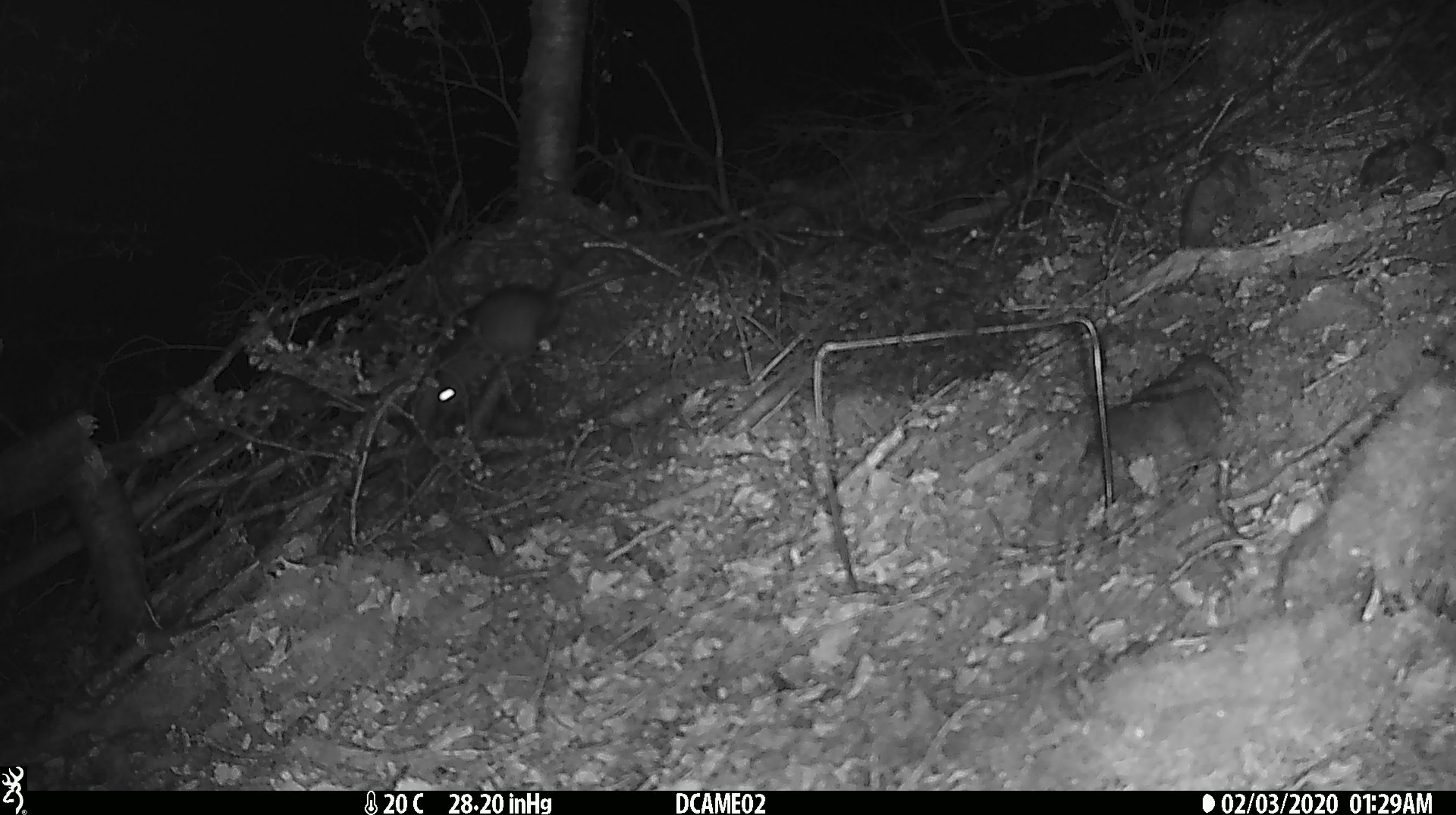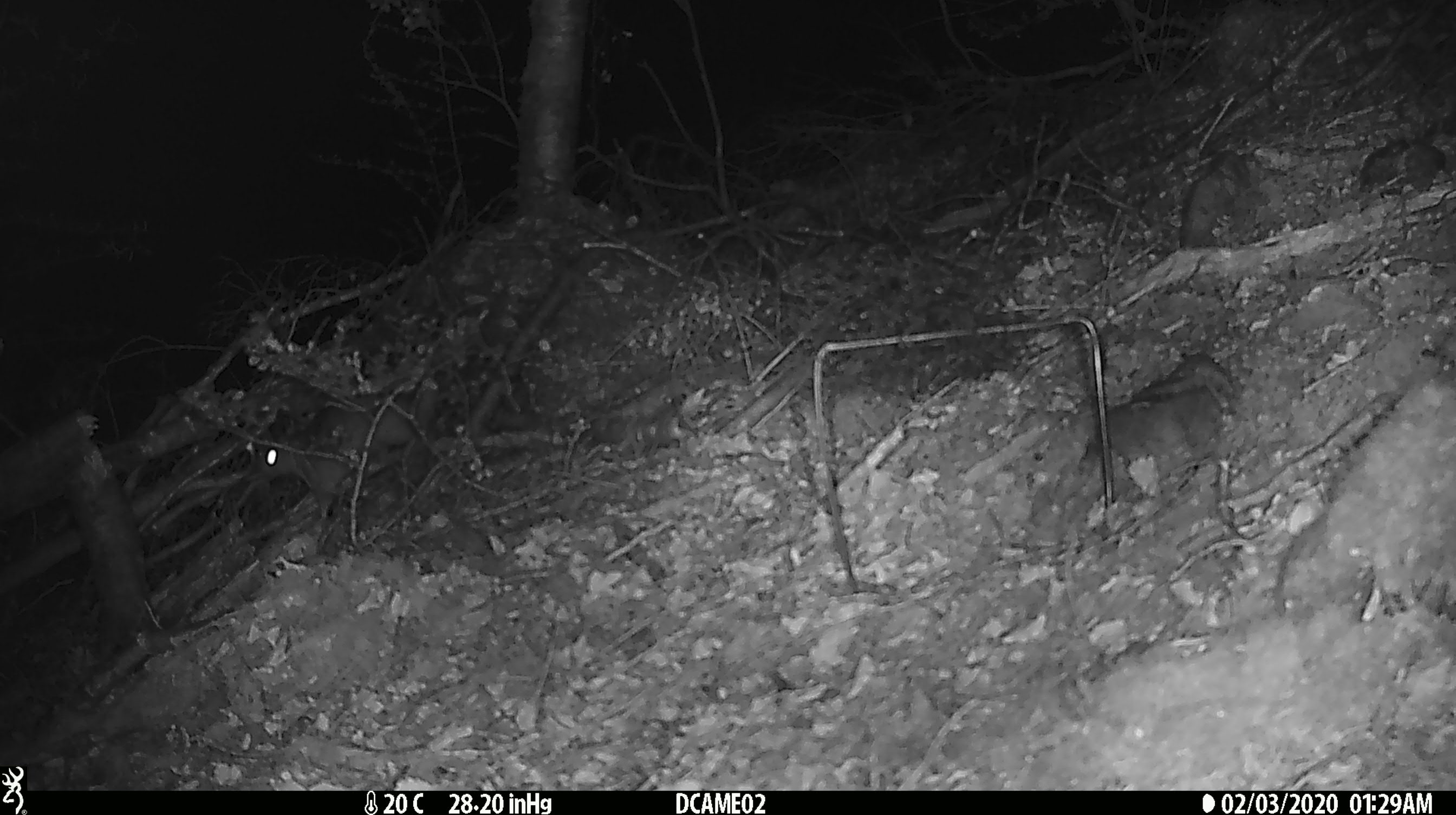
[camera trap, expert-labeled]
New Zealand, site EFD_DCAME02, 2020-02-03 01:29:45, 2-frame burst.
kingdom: Animalia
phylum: Chordata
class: Mammalia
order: Rodentia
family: Muridae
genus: Rattus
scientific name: Rattus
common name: rat